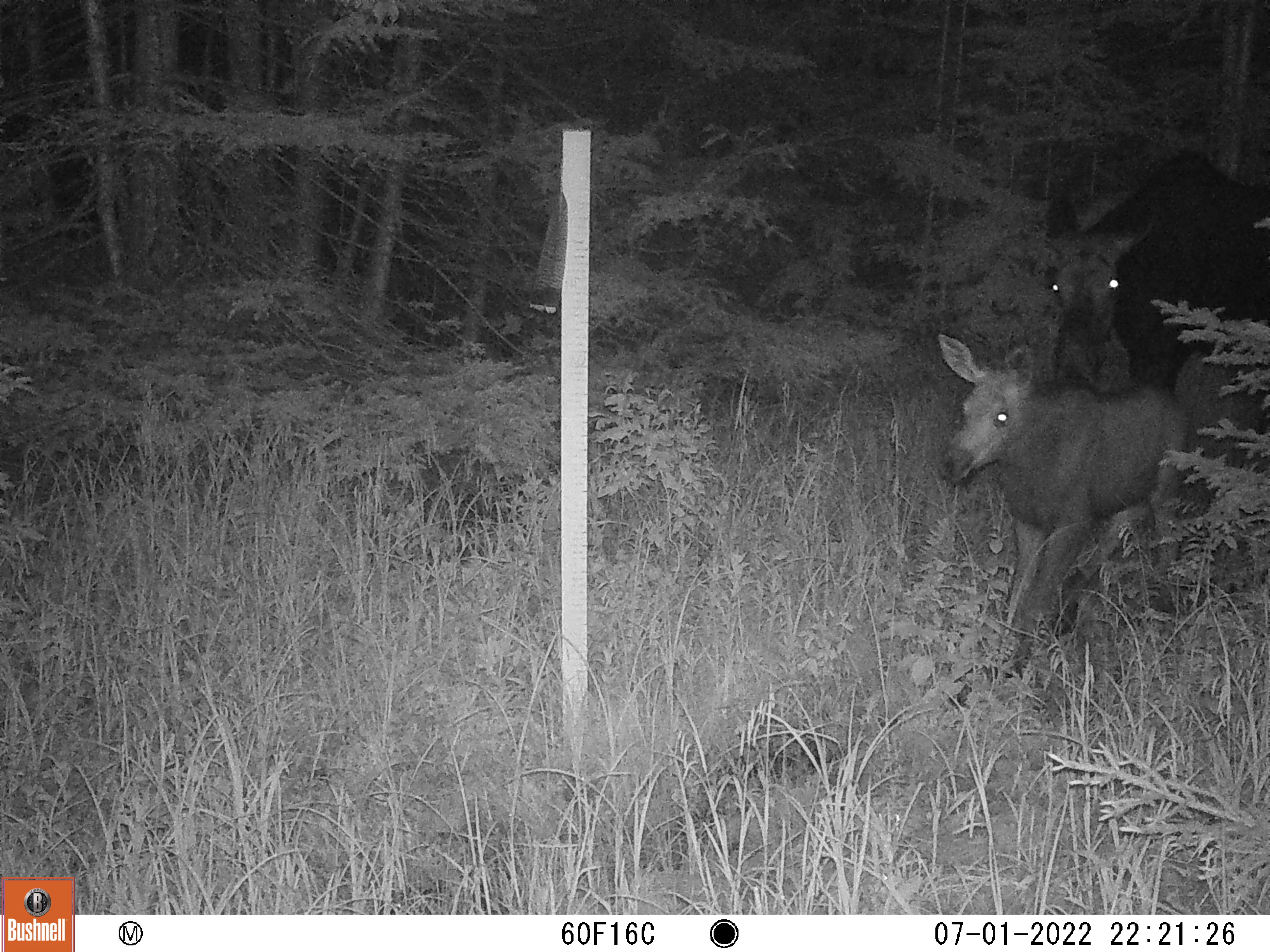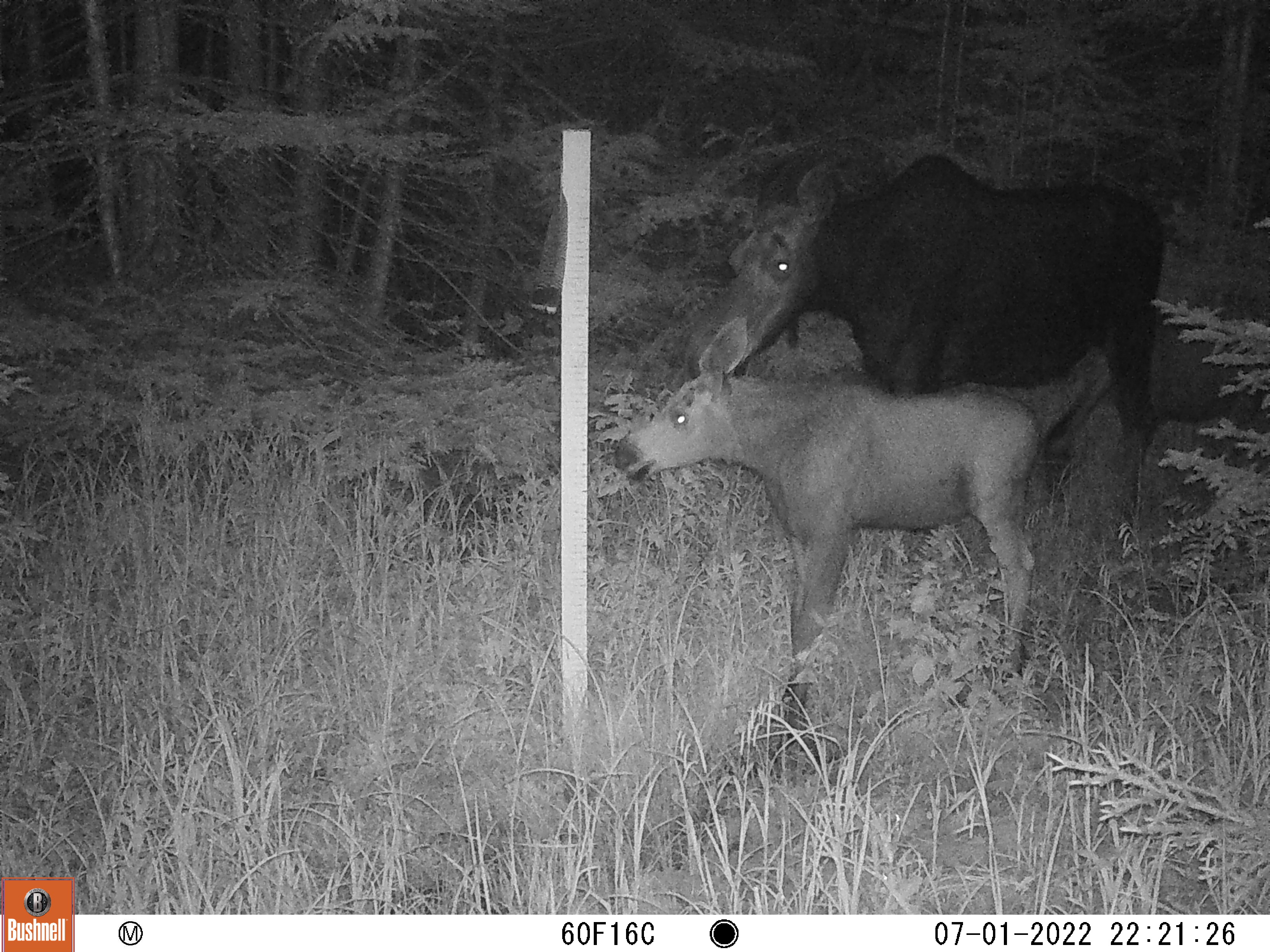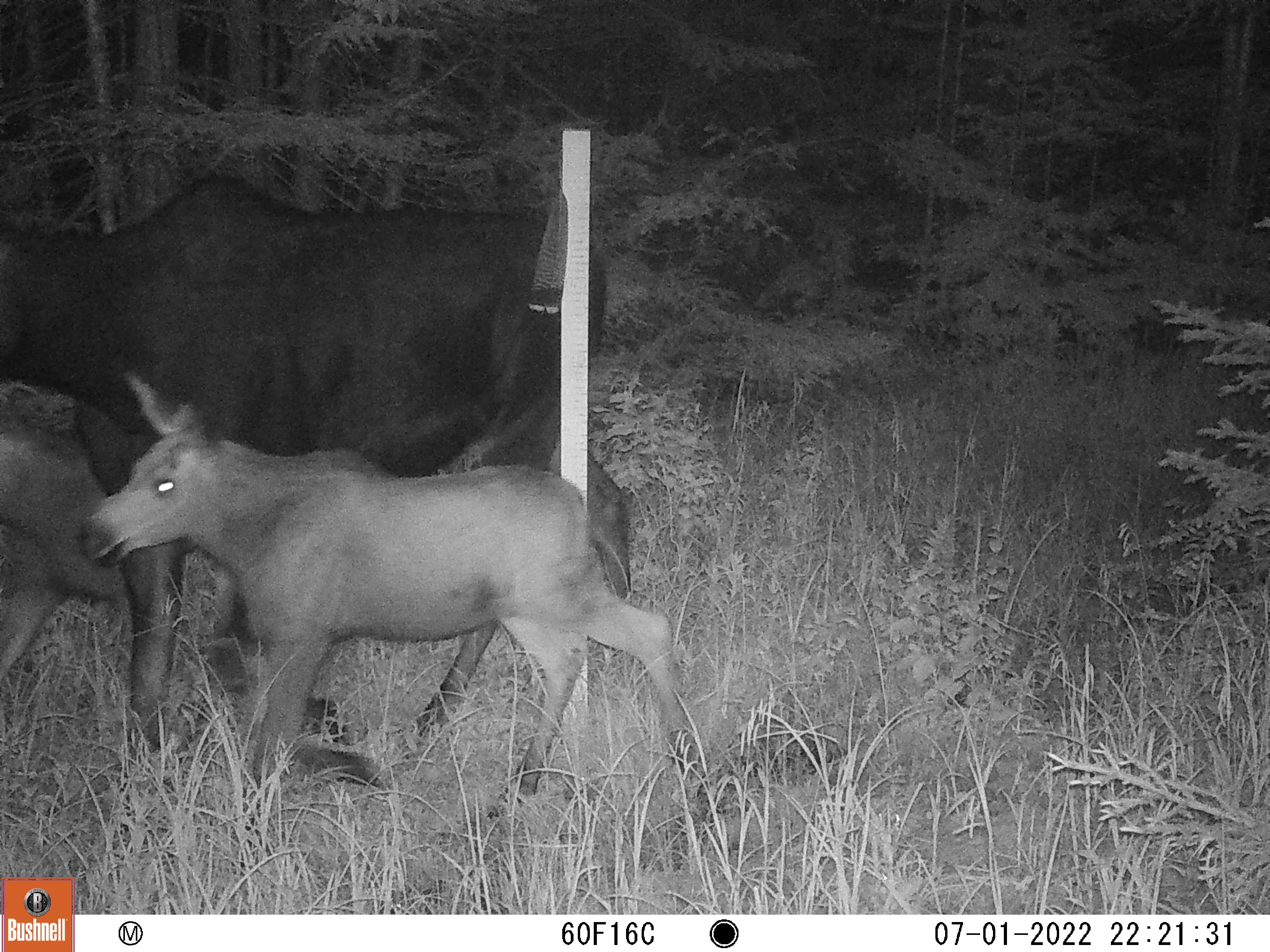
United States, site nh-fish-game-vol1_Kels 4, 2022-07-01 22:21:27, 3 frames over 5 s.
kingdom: Animalia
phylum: Chordata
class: Mammalia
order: Artiodactyla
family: Cervidae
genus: Alces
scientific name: Alces alces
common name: moose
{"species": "moose (Alces alces)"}